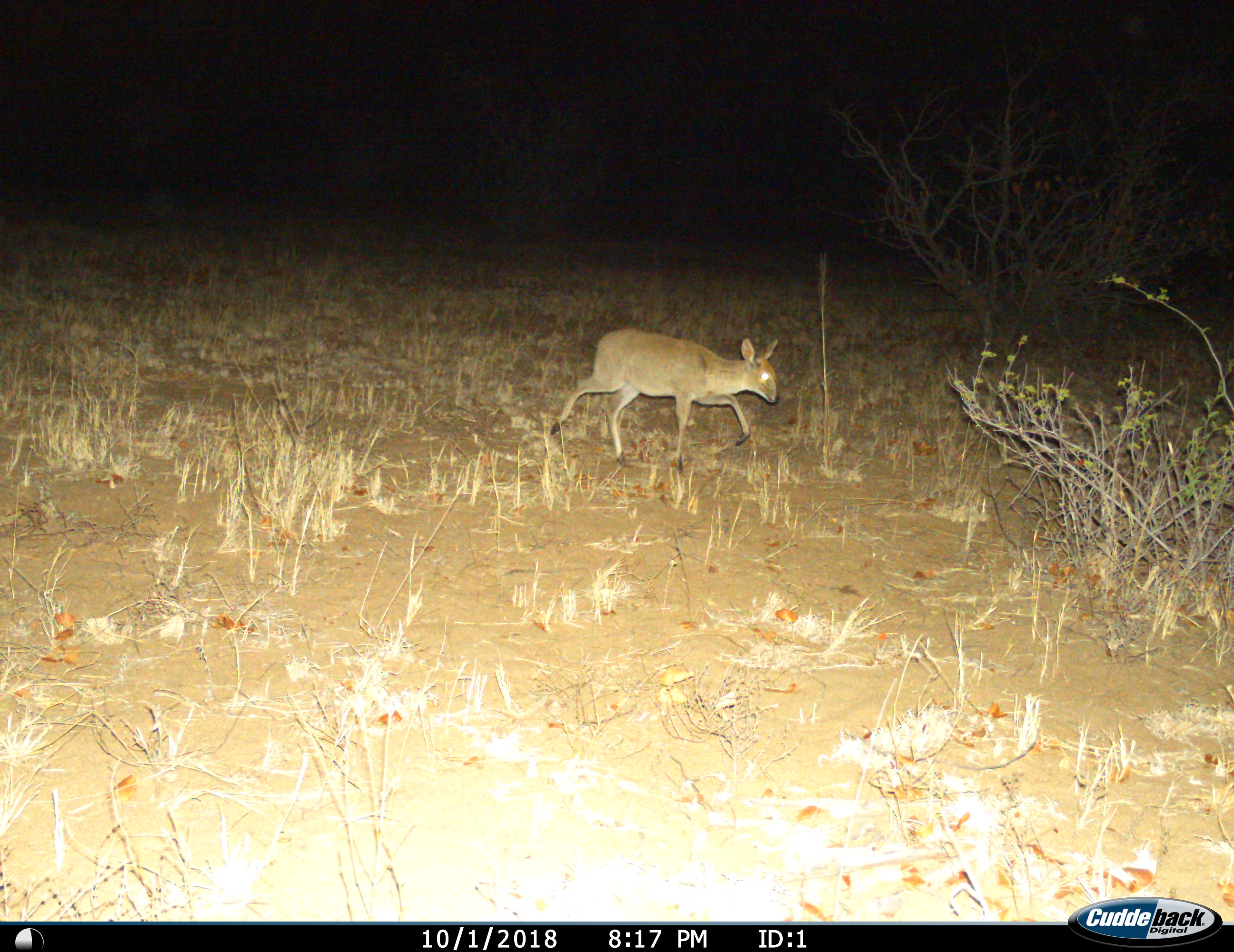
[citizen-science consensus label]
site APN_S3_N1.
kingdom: Animalia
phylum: Chordata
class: Mammalia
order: Artiodactyla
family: Bovidae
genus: Nesotragus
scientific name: Nesotragus moschatus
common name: suni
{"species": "suni (Nesotragus moschatus)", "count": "1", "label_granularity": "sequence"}